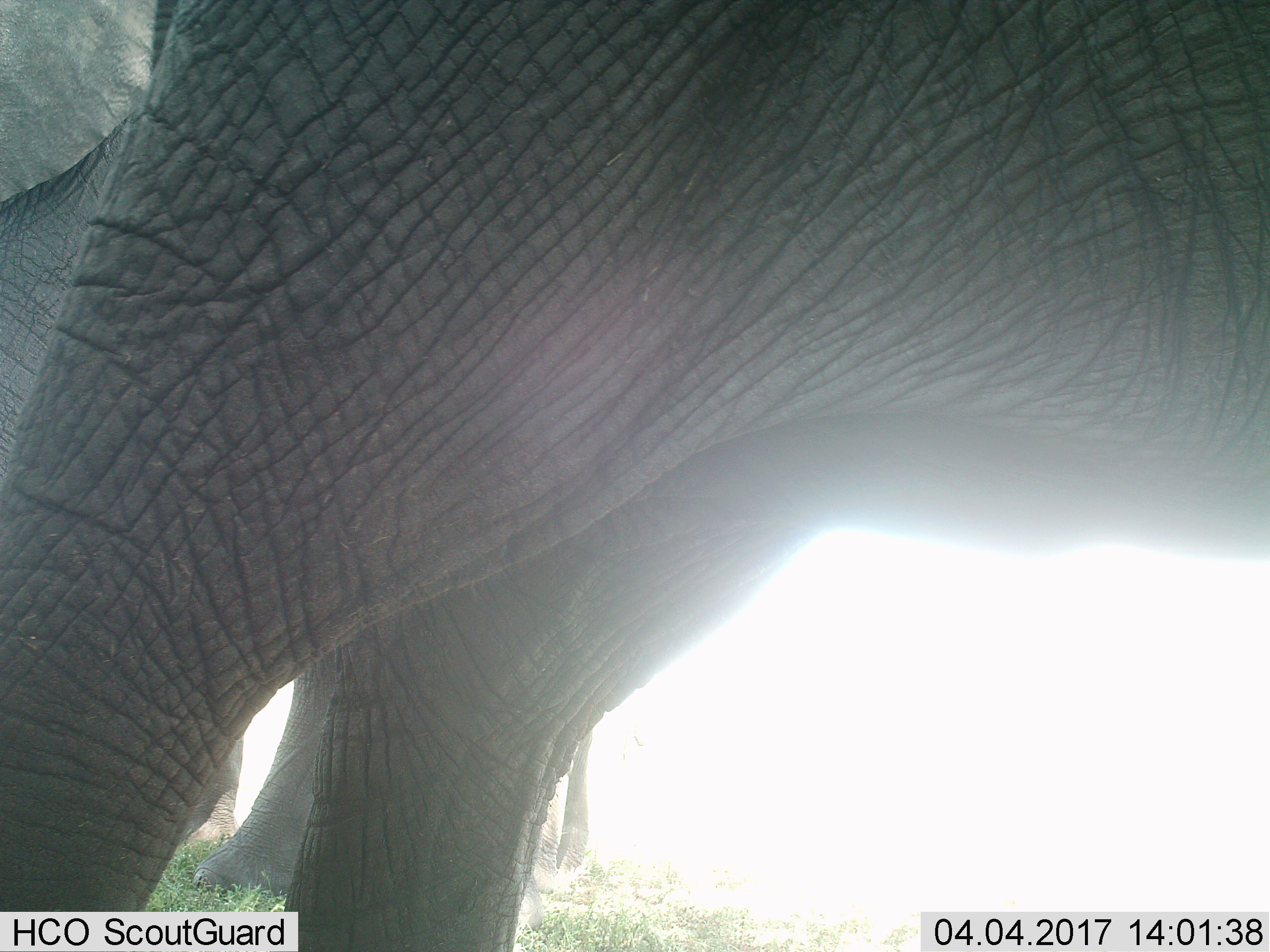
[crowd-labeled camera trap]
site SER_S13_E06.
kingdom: Animalia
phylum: Chordata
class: Mammalia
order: Proboscidea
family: Elephantidae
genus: Loxodonta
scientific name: Loxodonta africana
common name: african bush elephant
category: elephant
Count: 2.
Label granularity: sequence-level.